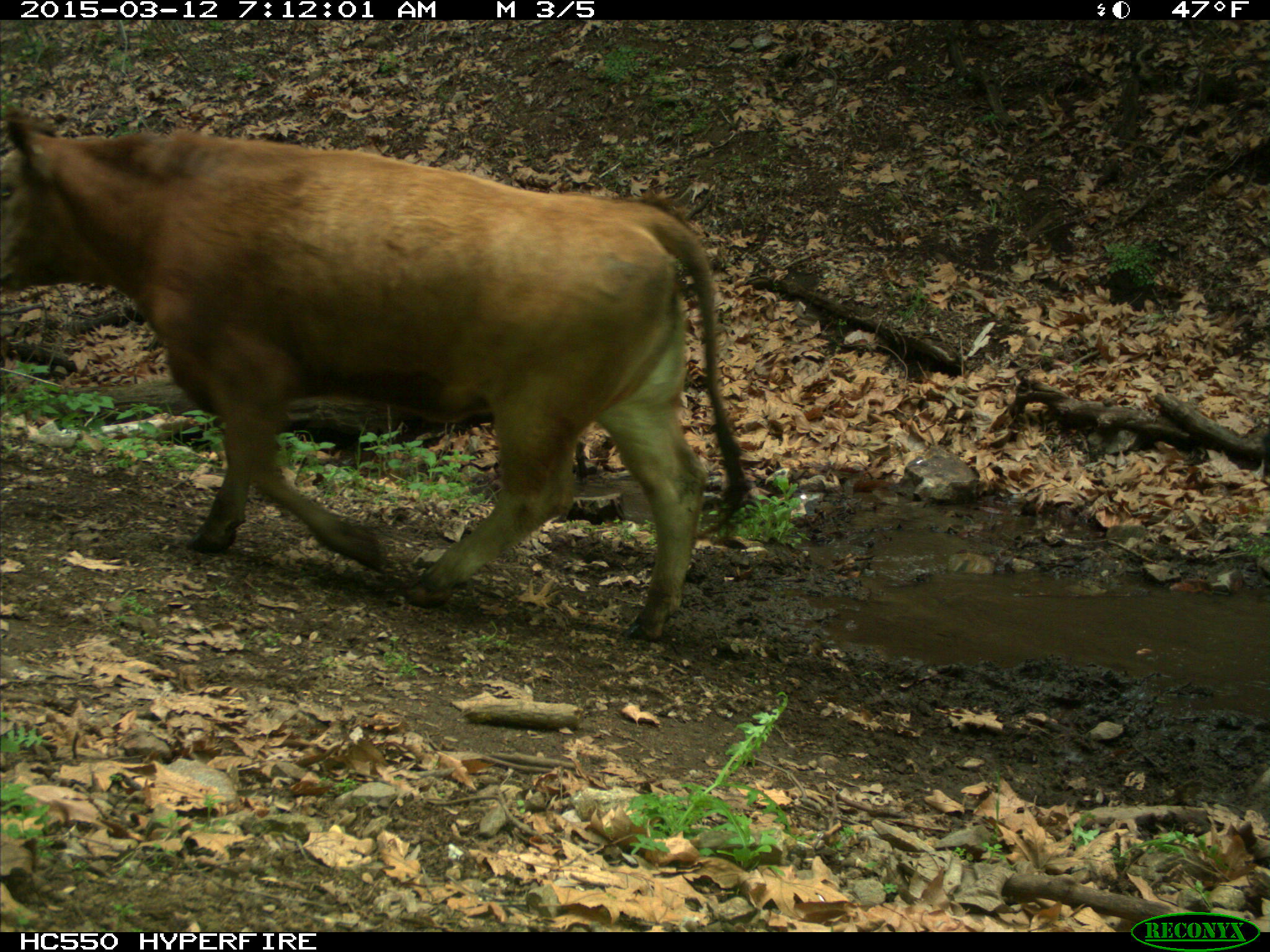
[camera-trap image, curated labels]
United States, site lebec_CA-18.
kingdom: Animalia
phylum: Chordata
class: Mammalia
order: Artiodactyla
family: Bovidae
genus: Bos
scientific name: Bos taurus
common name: domestic cow